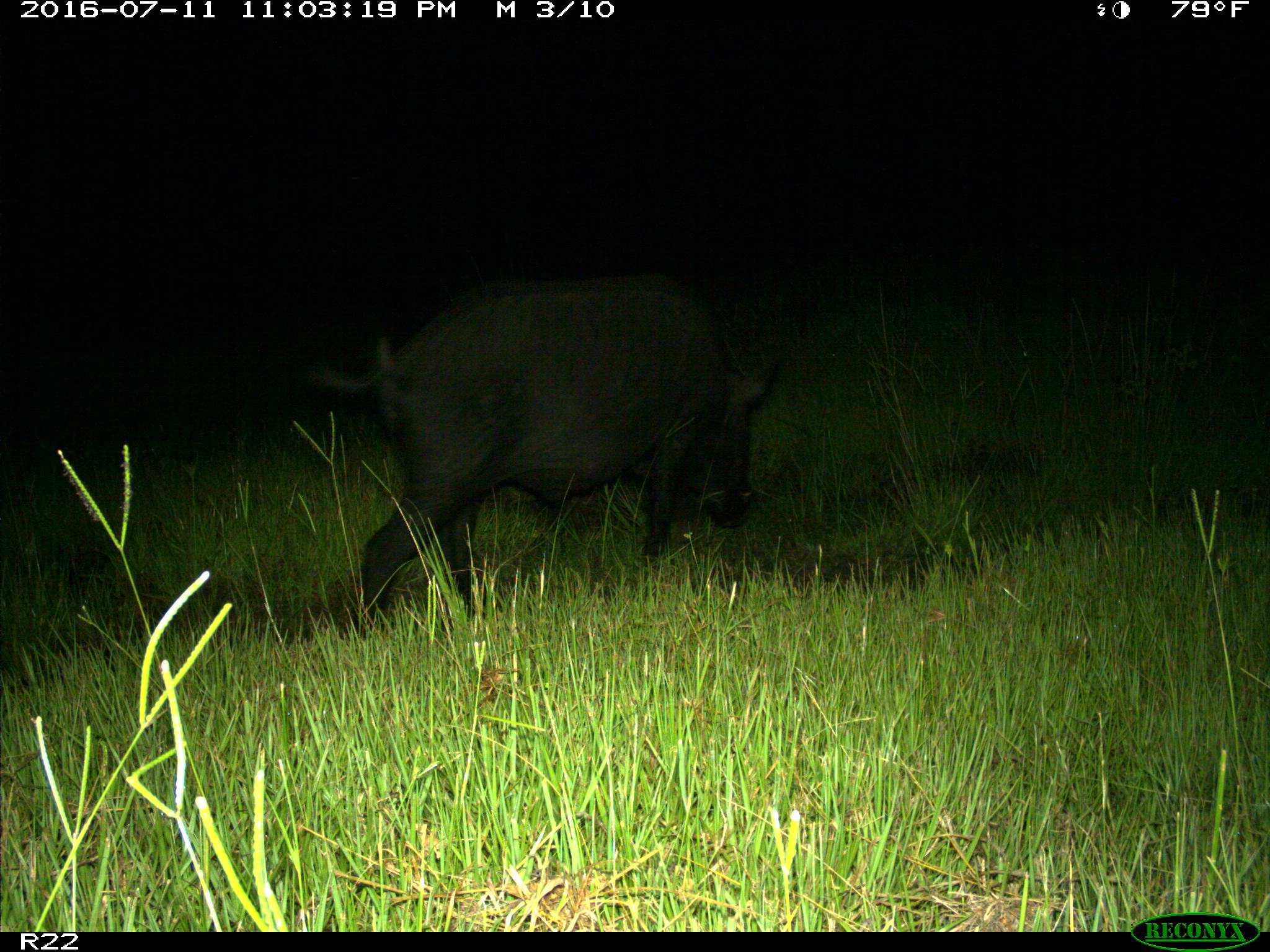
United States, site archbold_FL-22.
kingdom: Animalia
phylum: Chordata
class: Mammalia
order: Artiodactyla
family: Suidae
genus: Sus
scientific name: Sus scrofa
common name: wild boar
Sus scrofa (wild boar).